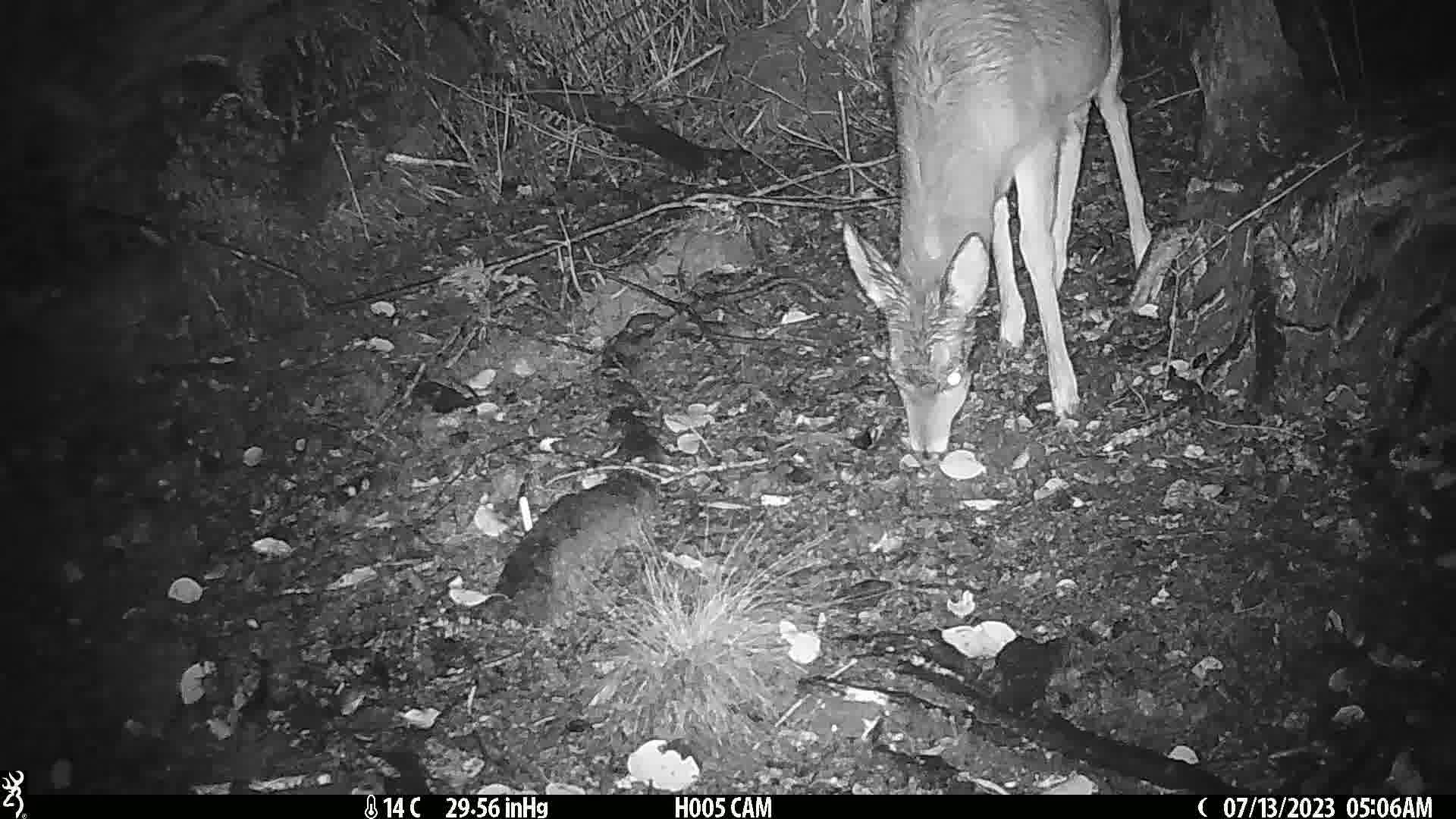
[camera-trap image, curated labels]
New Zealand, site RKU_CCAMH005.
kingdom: Animalia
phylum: Chordata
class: Mammalia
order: Artiodactyla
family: Cervidae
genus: Odocoileus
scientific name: Odocoileus virginianus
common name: white-tailed deer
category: white tailed deer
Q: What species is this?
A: White tailed deer (white-tailed deer) (Odocoileus virginianus).